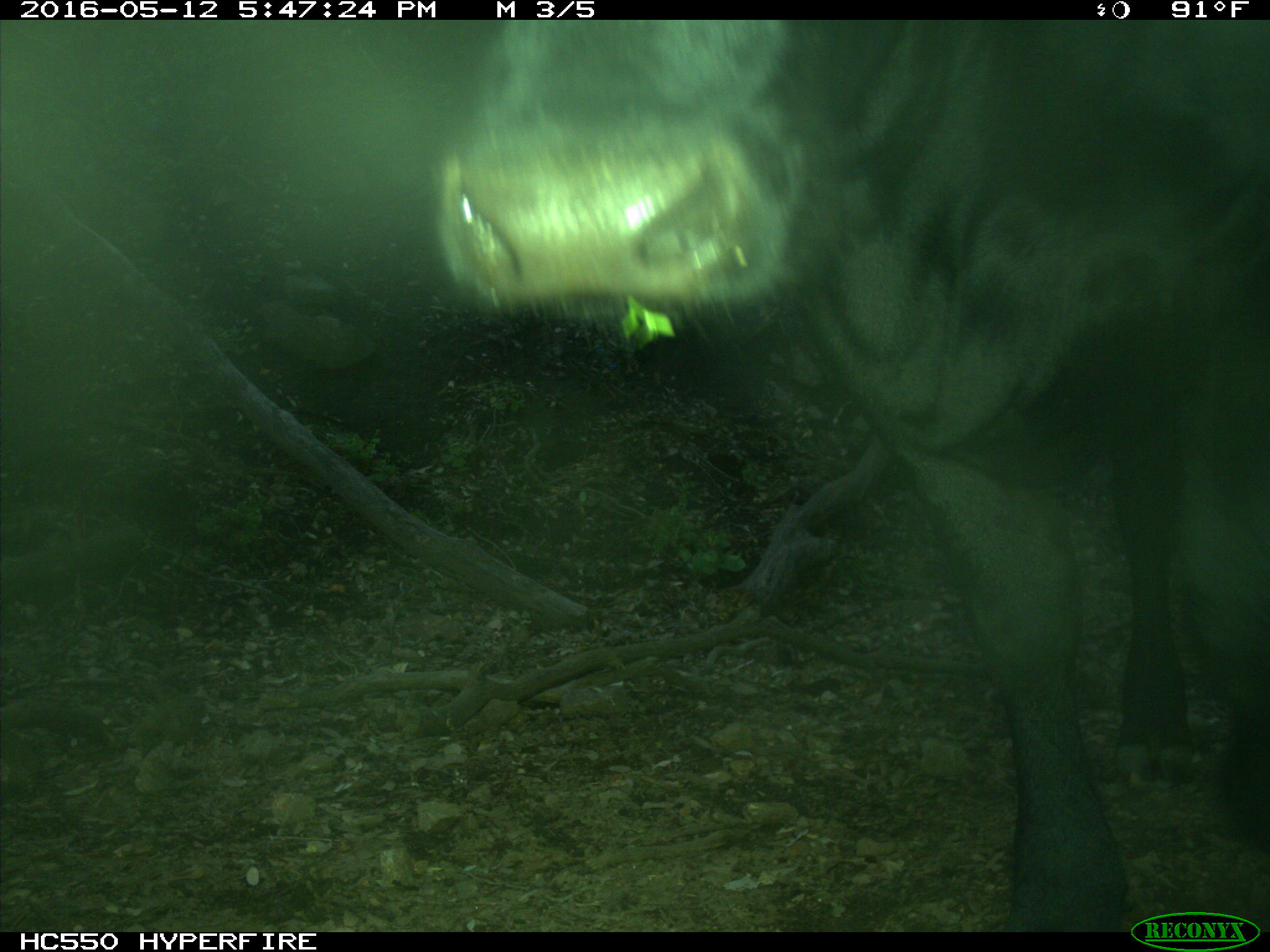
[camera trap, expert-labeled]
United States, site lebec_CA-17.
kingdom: Animalia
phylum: Chordata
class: Mammalia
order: Artiodactyla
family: Bovidae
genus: Bos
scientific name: Bos taurus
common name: domestic cow